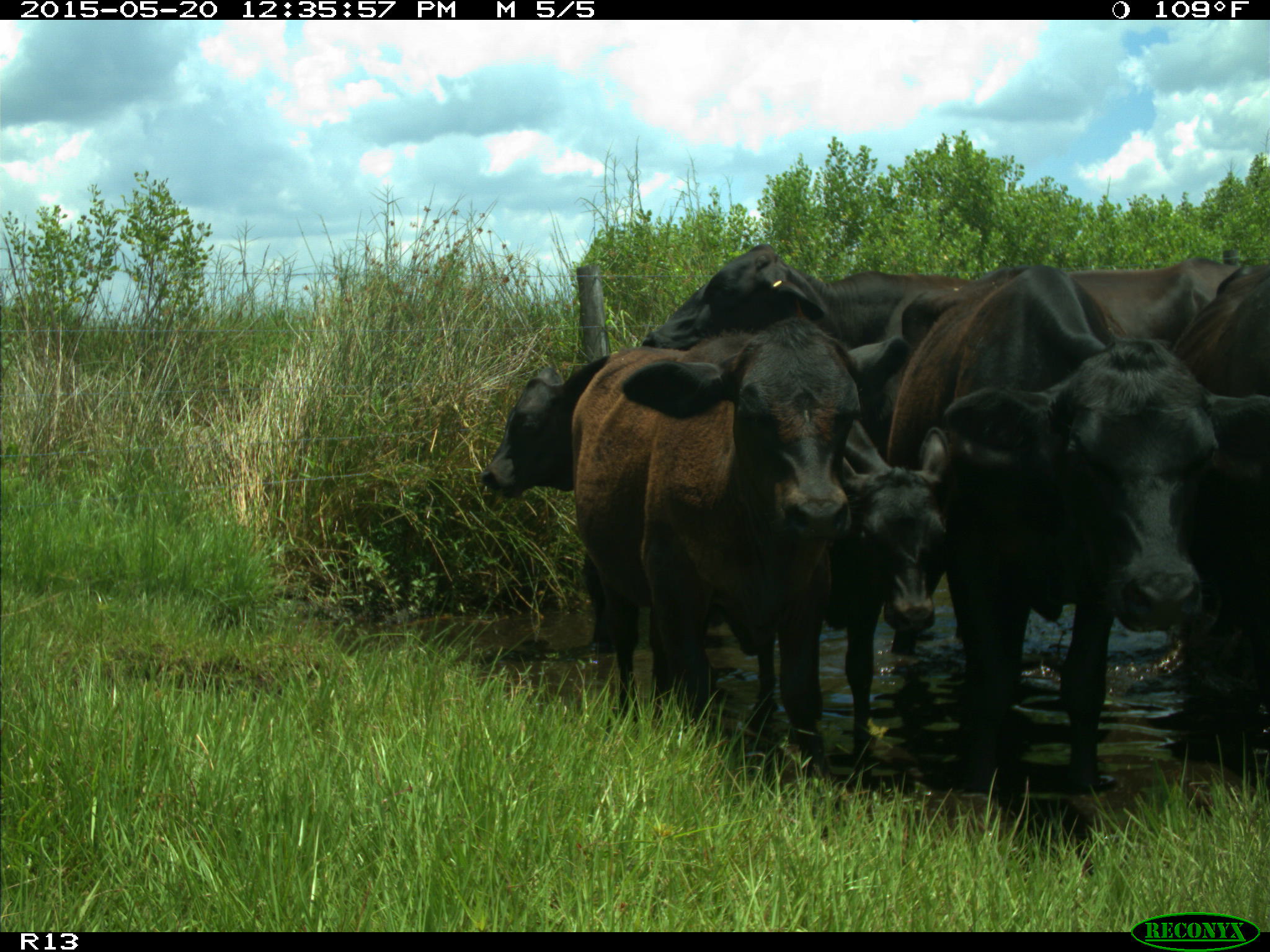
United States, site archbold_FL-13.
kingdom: Animalia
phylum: Chordata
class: Mammalia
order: Artiodactyla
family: Bovidae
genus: Bos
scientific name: Bos taurus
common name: domestic cow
Bos taurus (domestic cow).